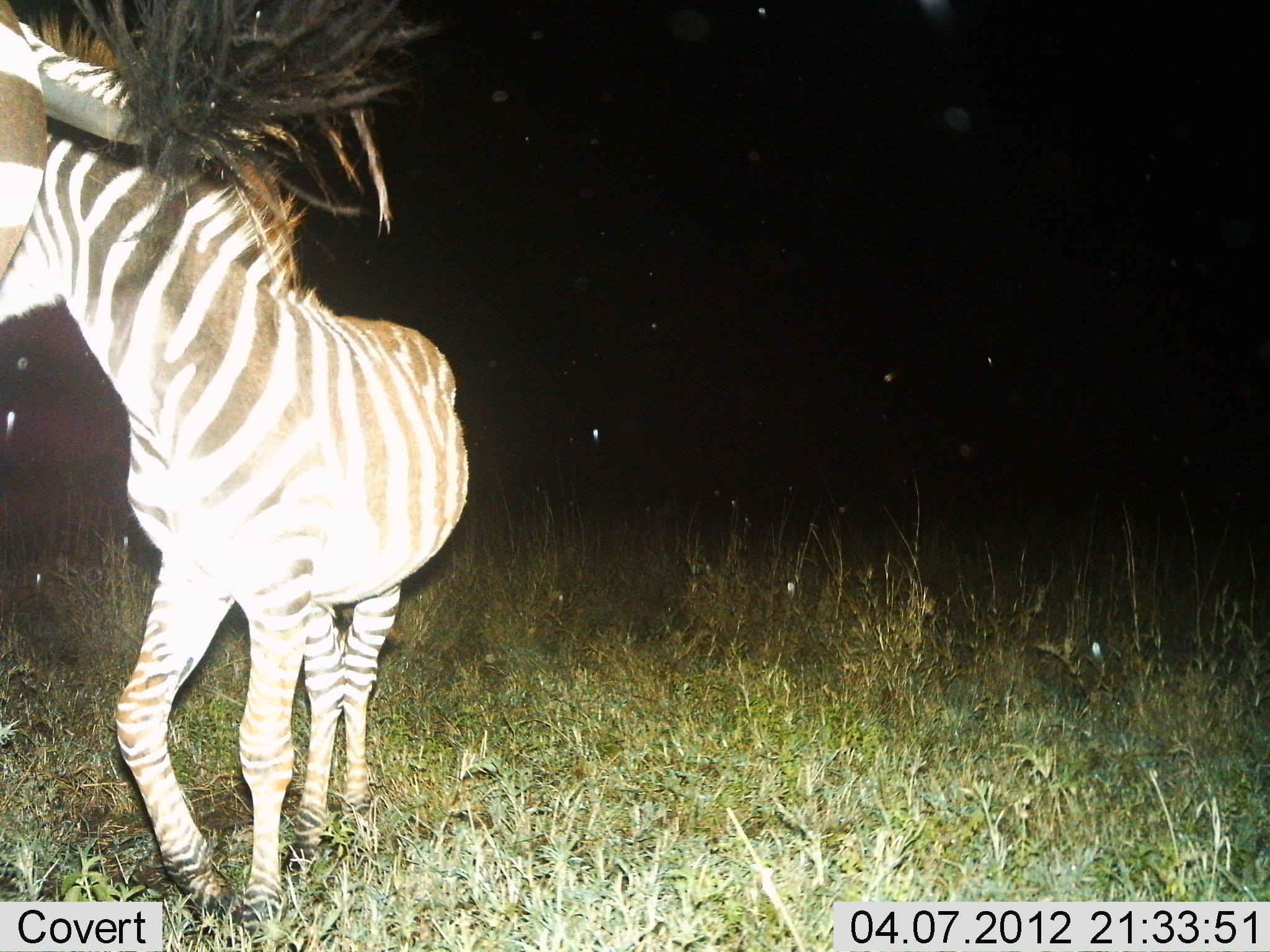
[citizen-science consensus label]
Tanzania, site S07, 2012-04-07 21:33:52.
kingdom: Animalia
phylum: Chordata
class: Mammalia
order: Perissodactyla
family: Equidae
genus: Equus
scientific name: Equus quagga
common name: plains zebra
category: zebra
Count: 2.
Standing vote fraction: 64%.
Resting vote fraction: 0%.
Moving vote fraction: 29%.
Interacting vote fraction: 21%.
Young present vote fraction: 29%.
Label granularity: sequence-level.